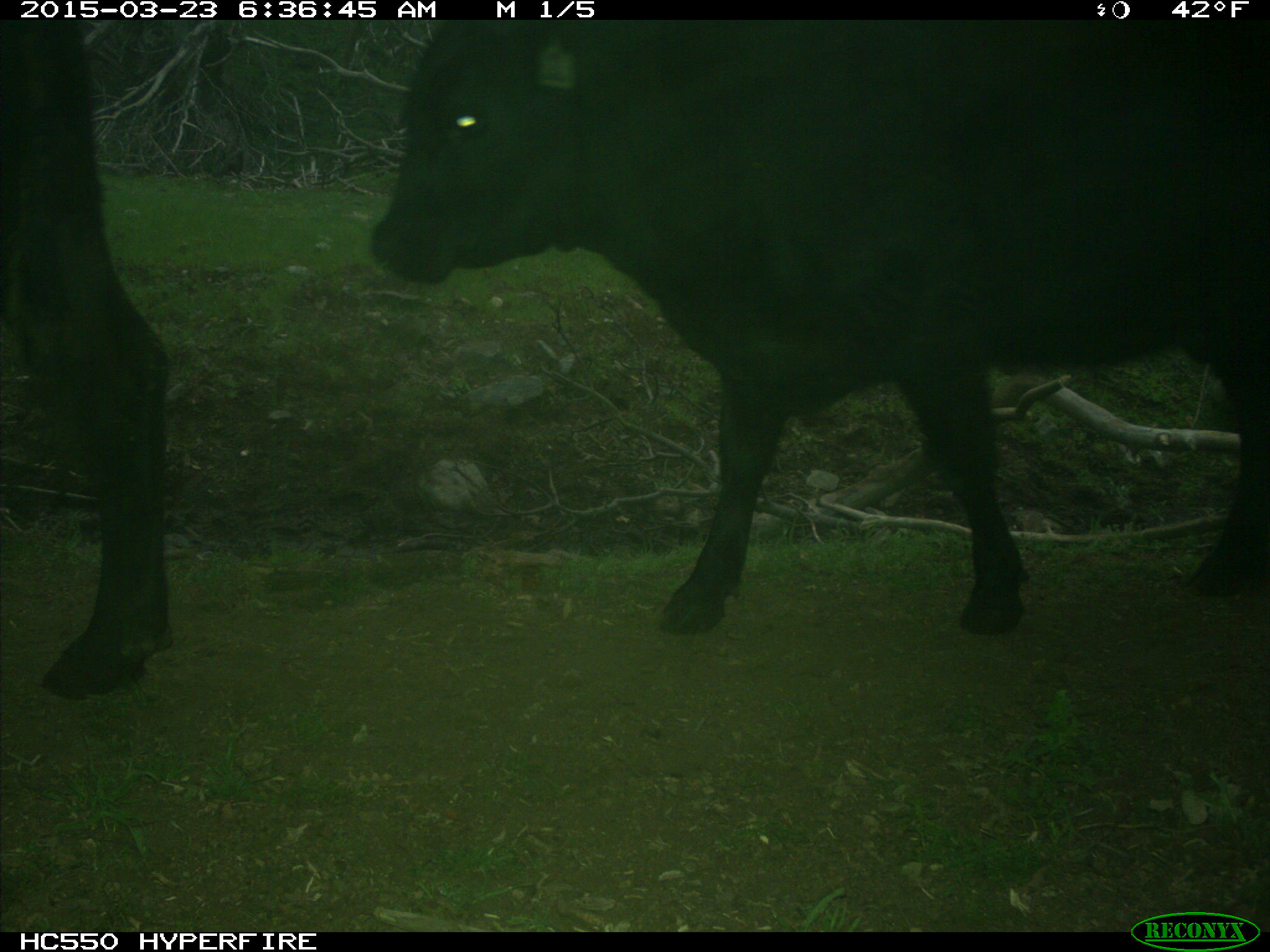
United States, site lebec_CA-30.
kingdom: Animalia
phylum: Chordata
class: Mammalia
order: Artiodactyla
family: Bovidae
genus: Bos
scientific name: Bos taurus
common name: domestic cow